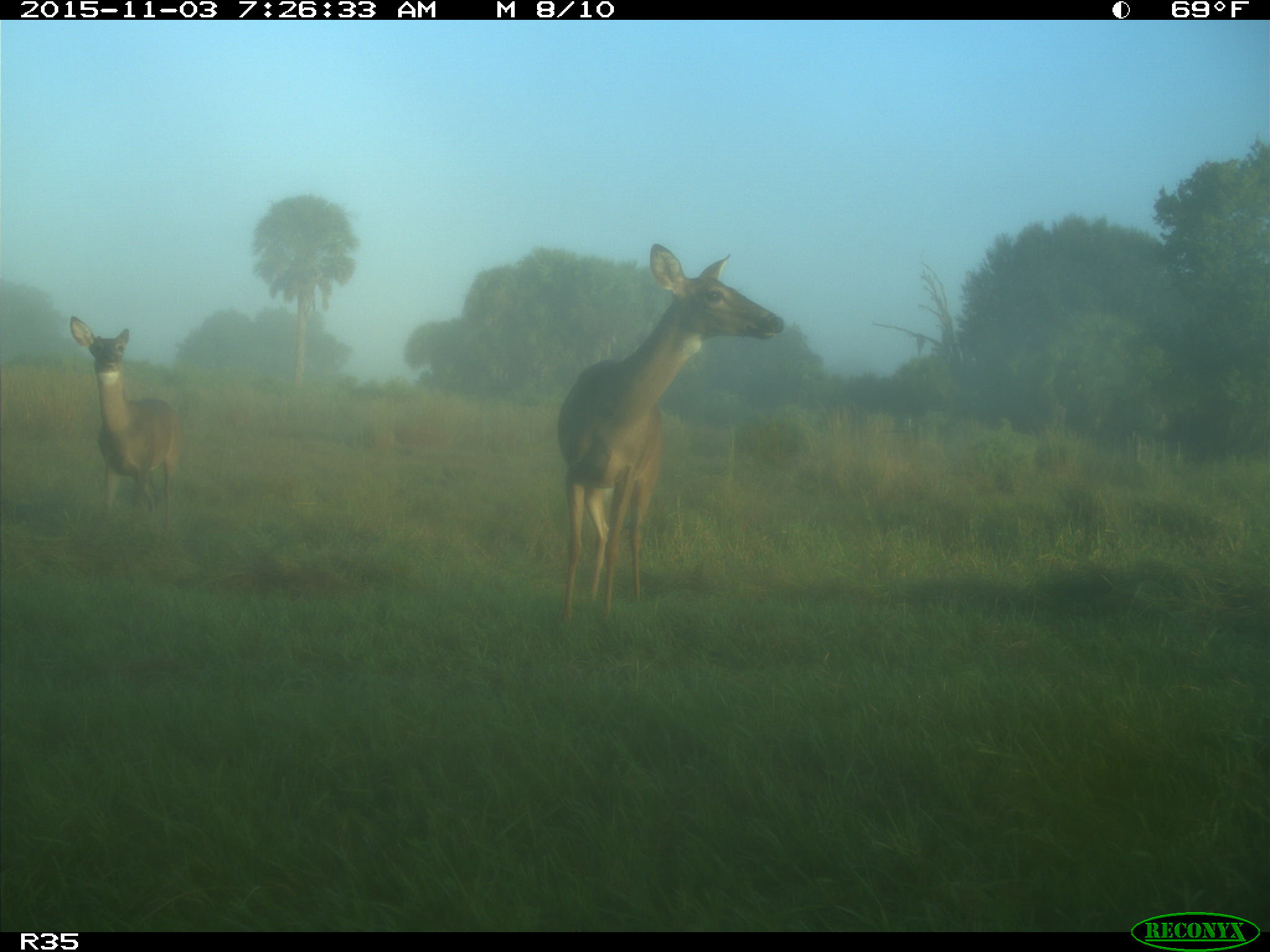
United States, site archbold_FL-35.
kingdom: Animalia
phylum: Chordata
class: Mammalia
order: Artiodactyla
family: Cervidae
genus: Odocoileus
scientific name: Odocoileus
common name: deer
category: unidentified deer